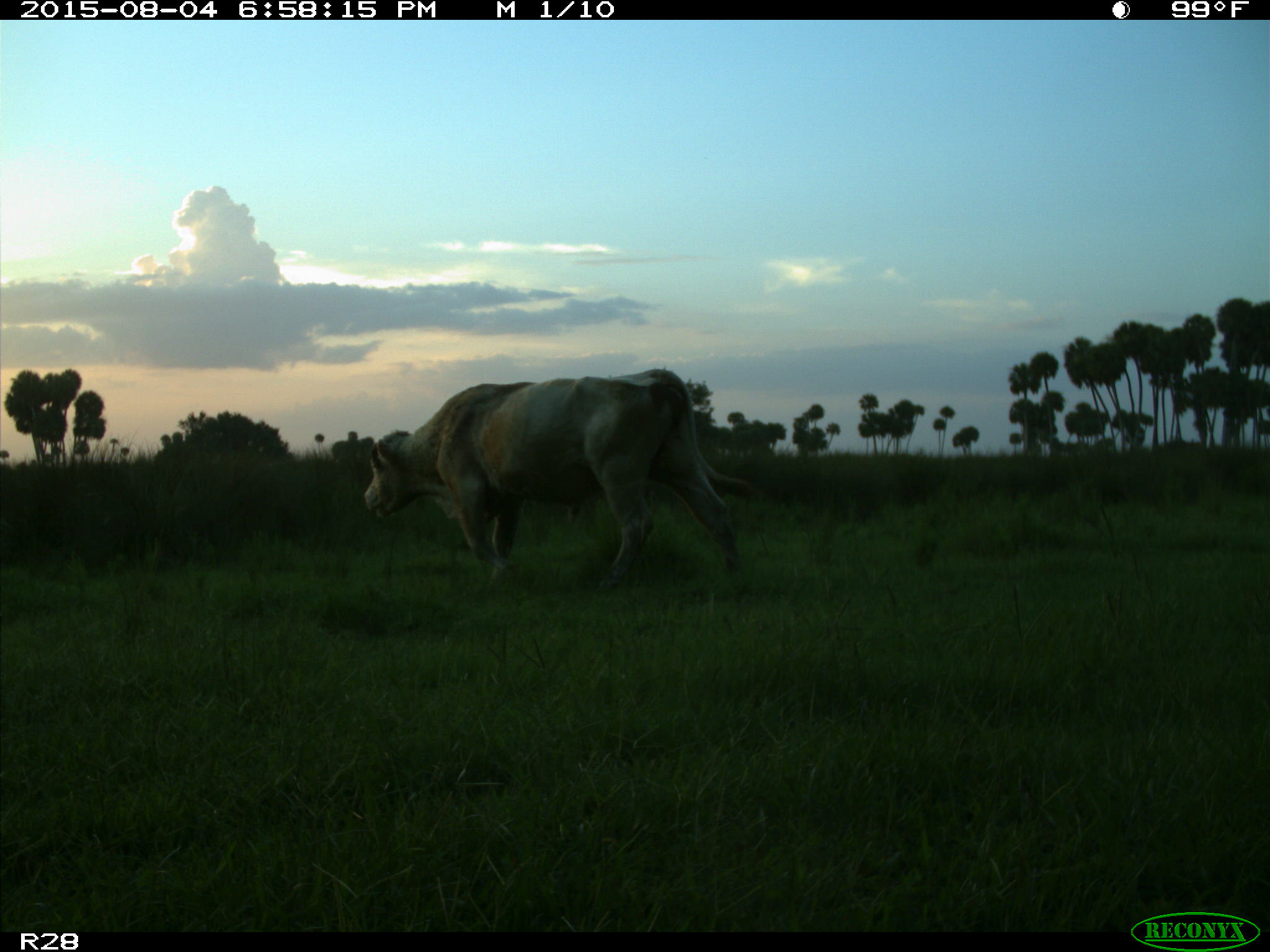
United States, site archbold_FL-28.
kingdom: Animalia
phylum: Chordata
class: Mammalia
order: Artiodactyla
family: Bovidae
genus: Bos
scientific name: Bos taurus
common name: domestic cow